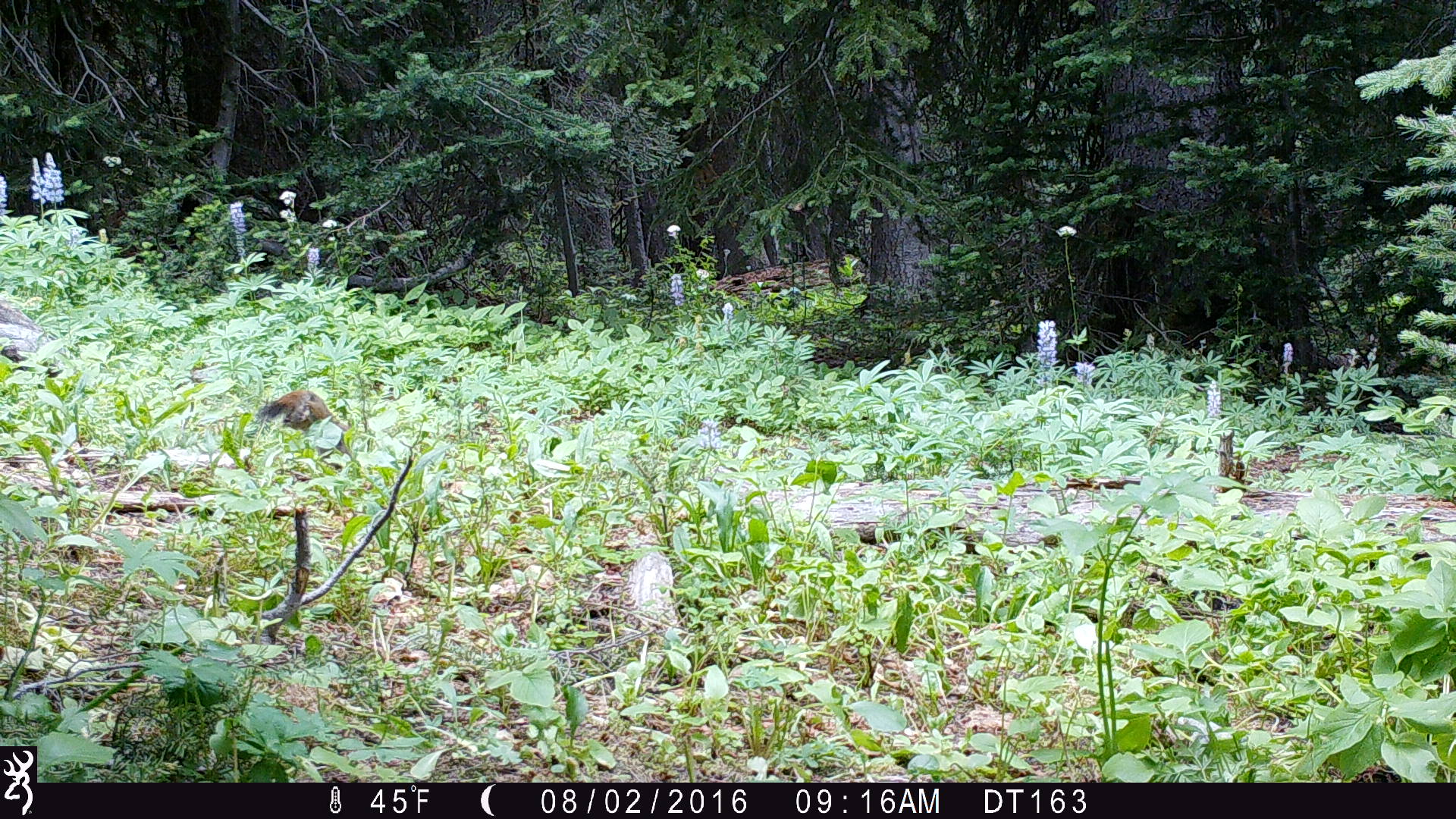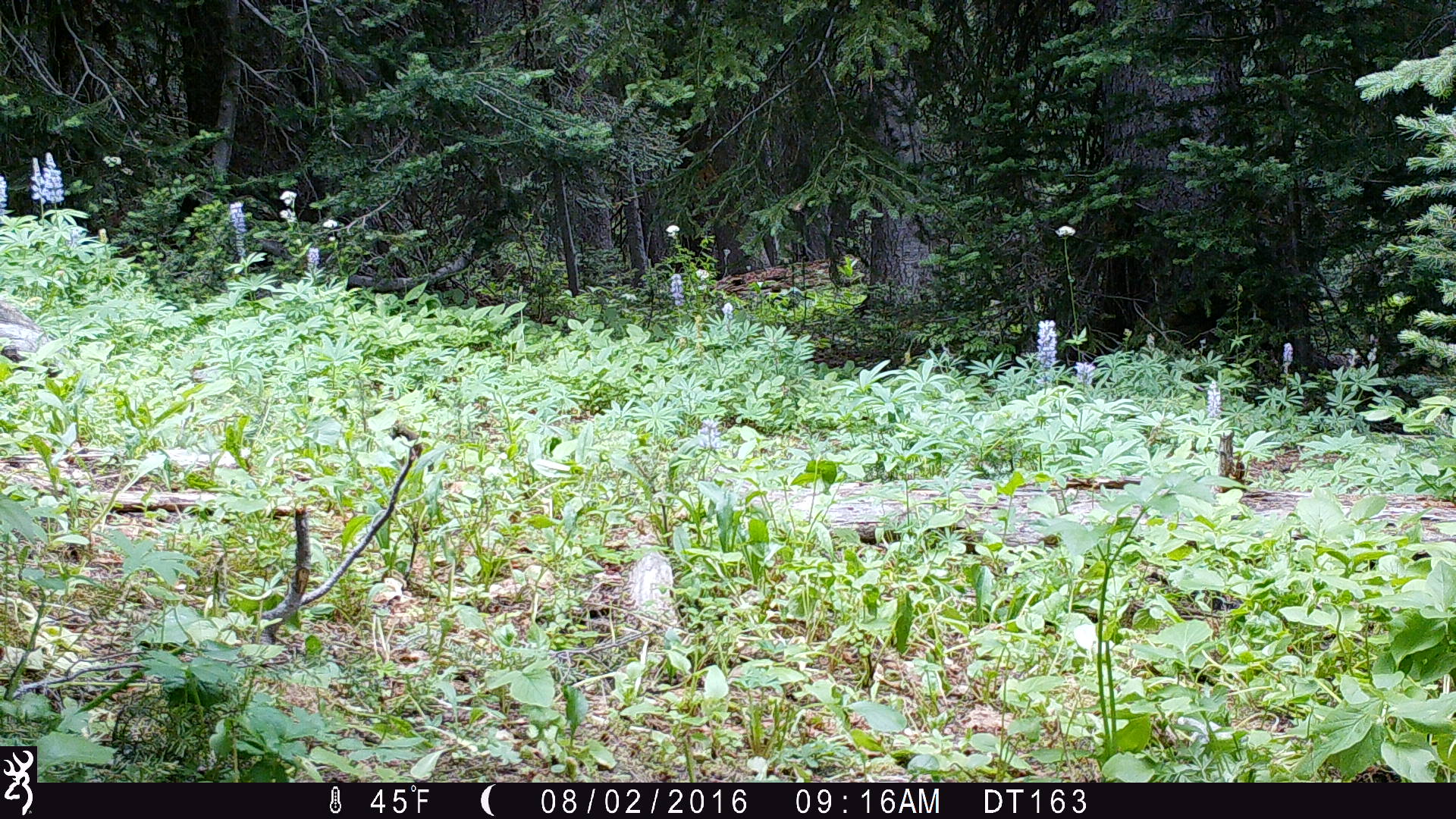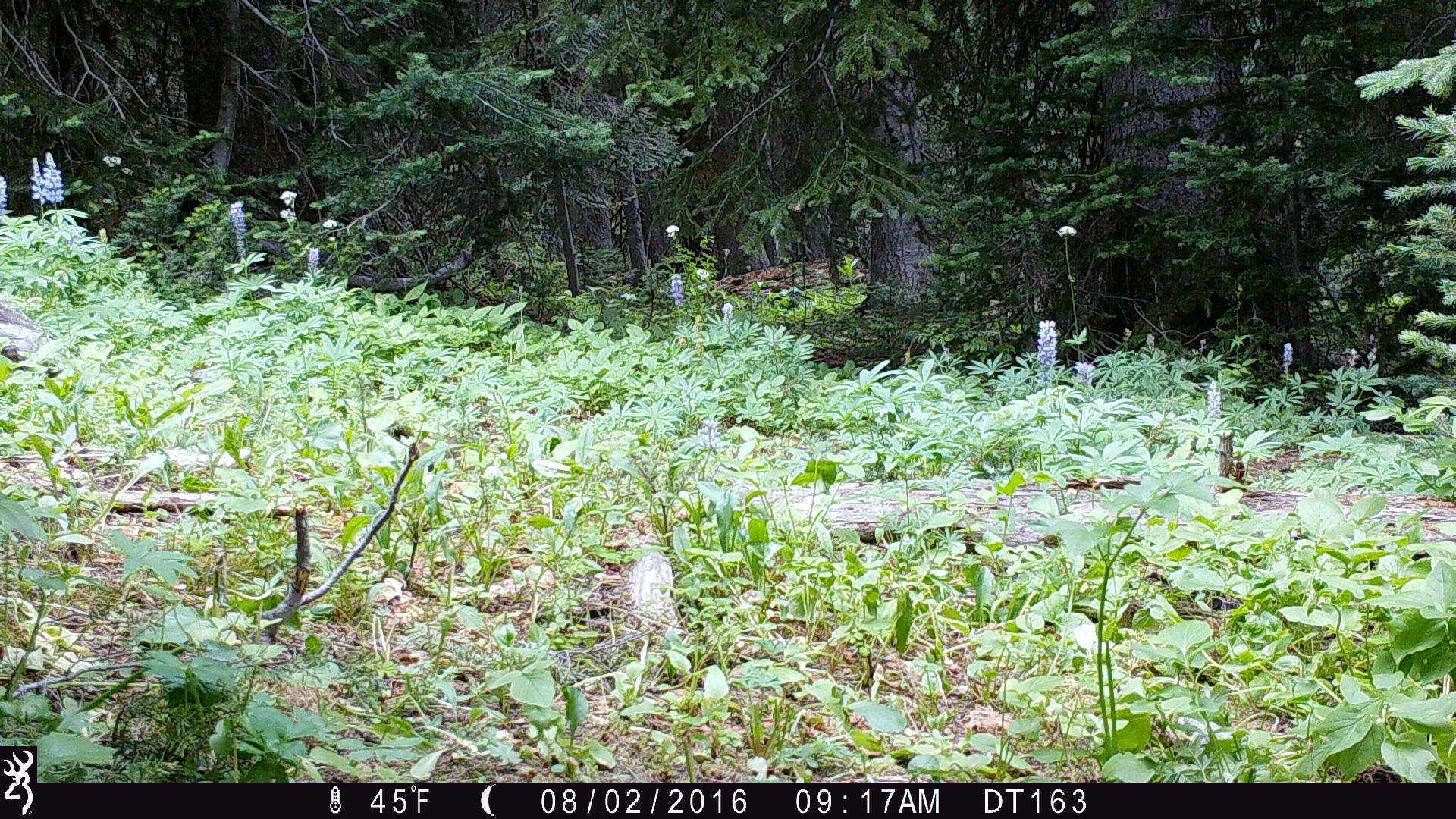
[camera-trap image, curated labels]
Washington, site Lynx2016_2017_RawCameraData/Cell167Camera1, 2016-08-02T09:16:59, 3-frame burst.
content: unidentified animal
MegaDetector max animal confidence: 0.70